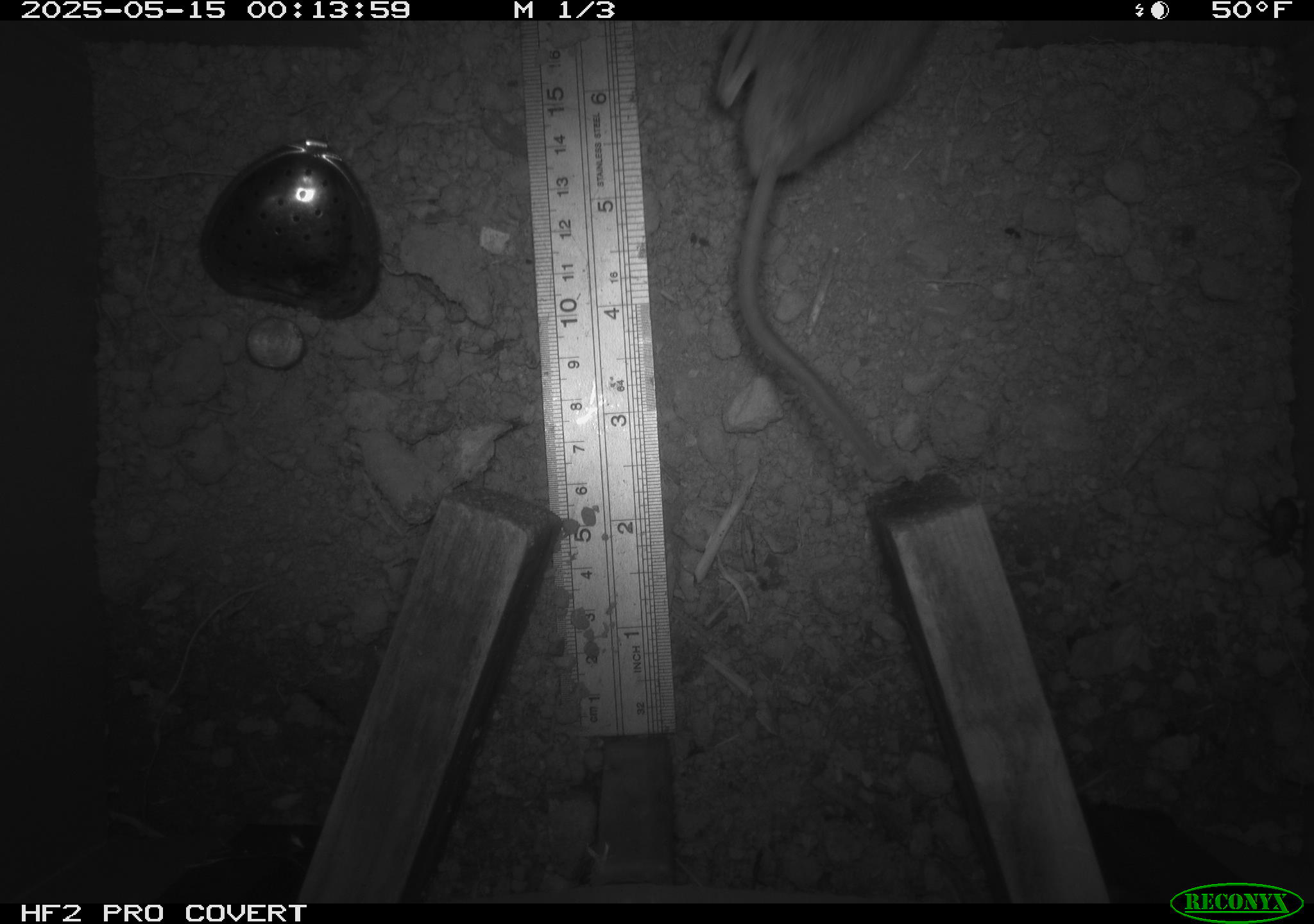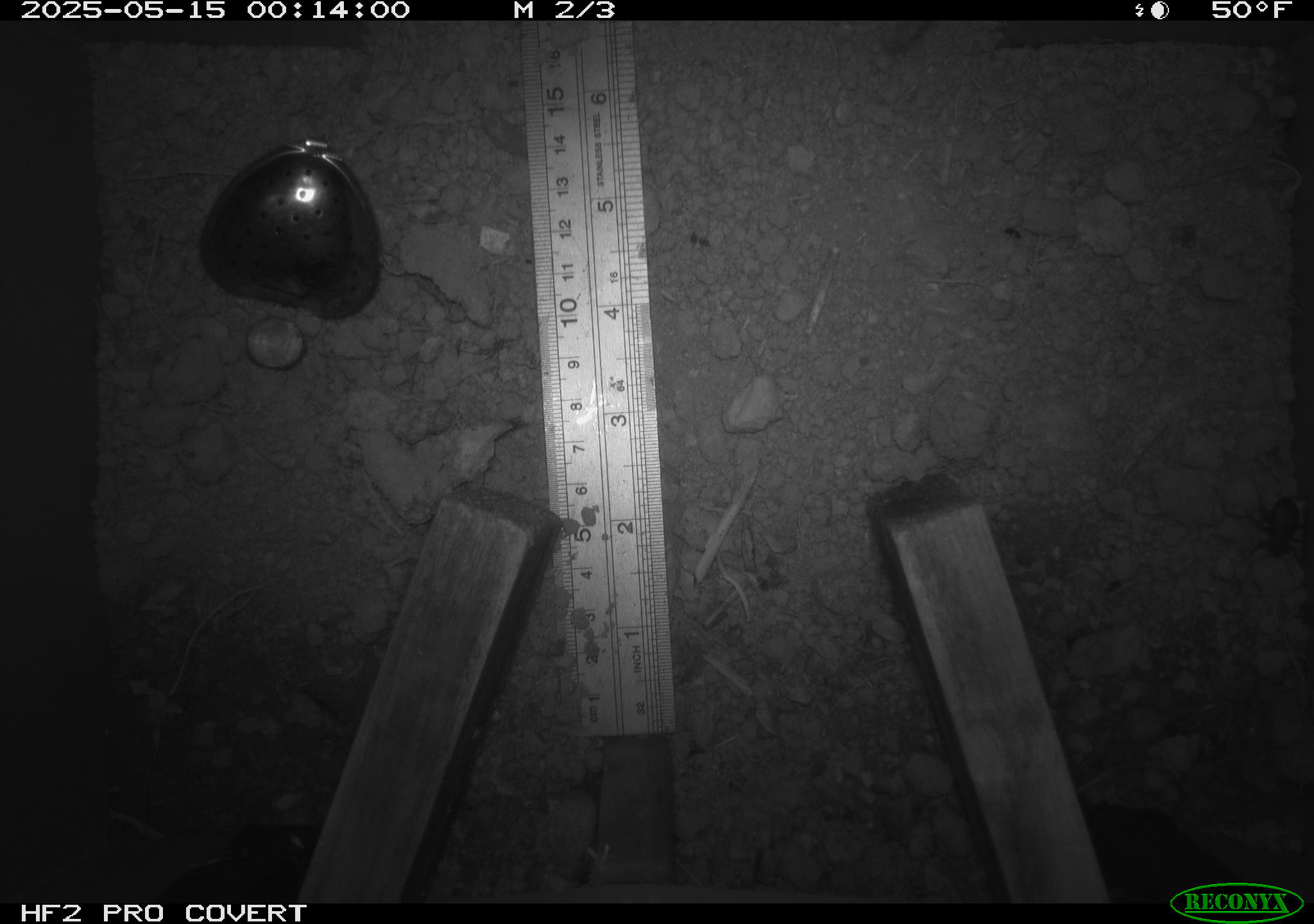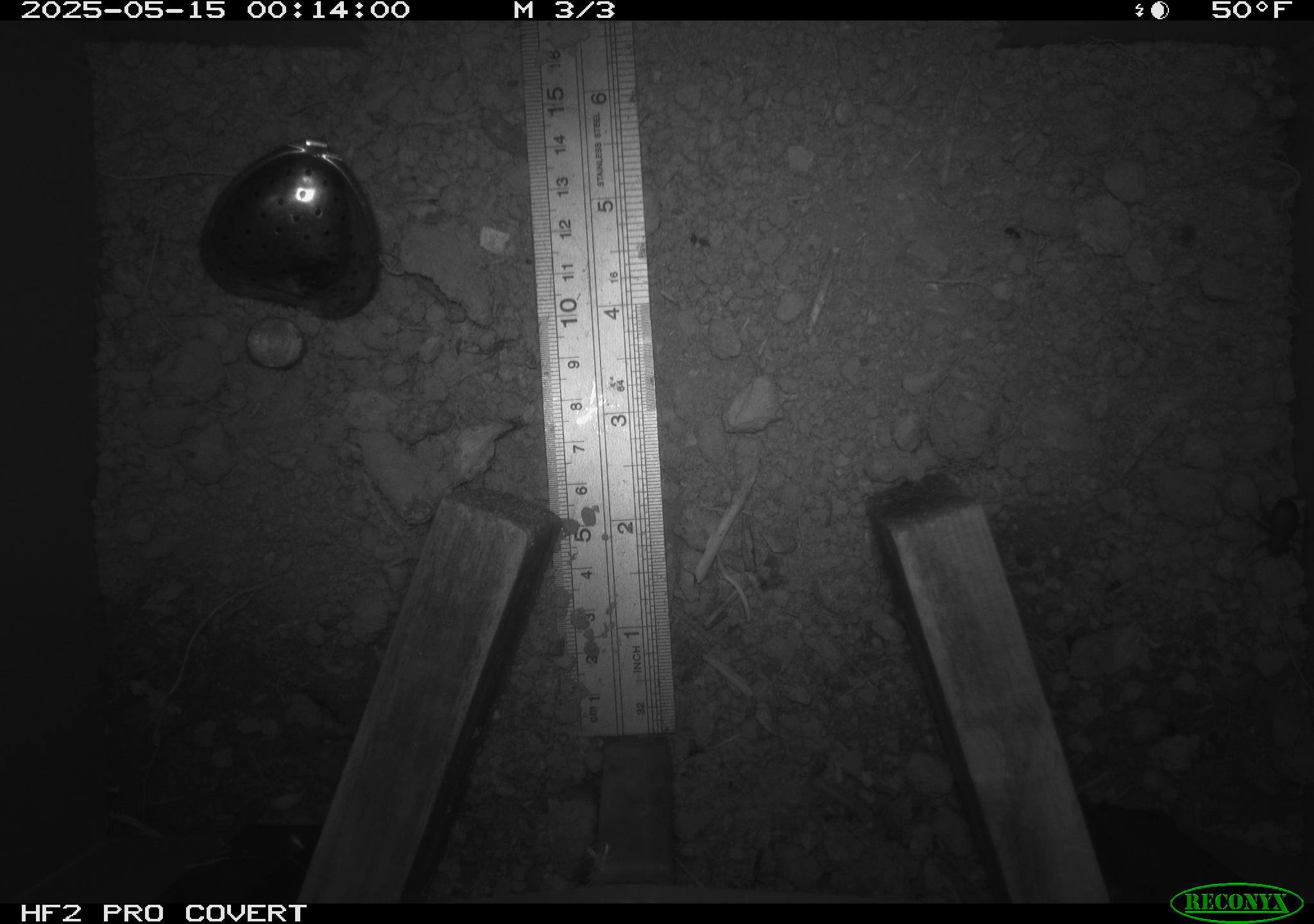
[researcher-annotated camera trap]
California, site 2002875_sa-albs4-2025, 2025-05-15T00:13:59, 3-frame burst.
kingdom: Animalia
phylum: Chordata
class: Mammalia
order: Rodentia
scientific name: Rodentia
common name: mouse species